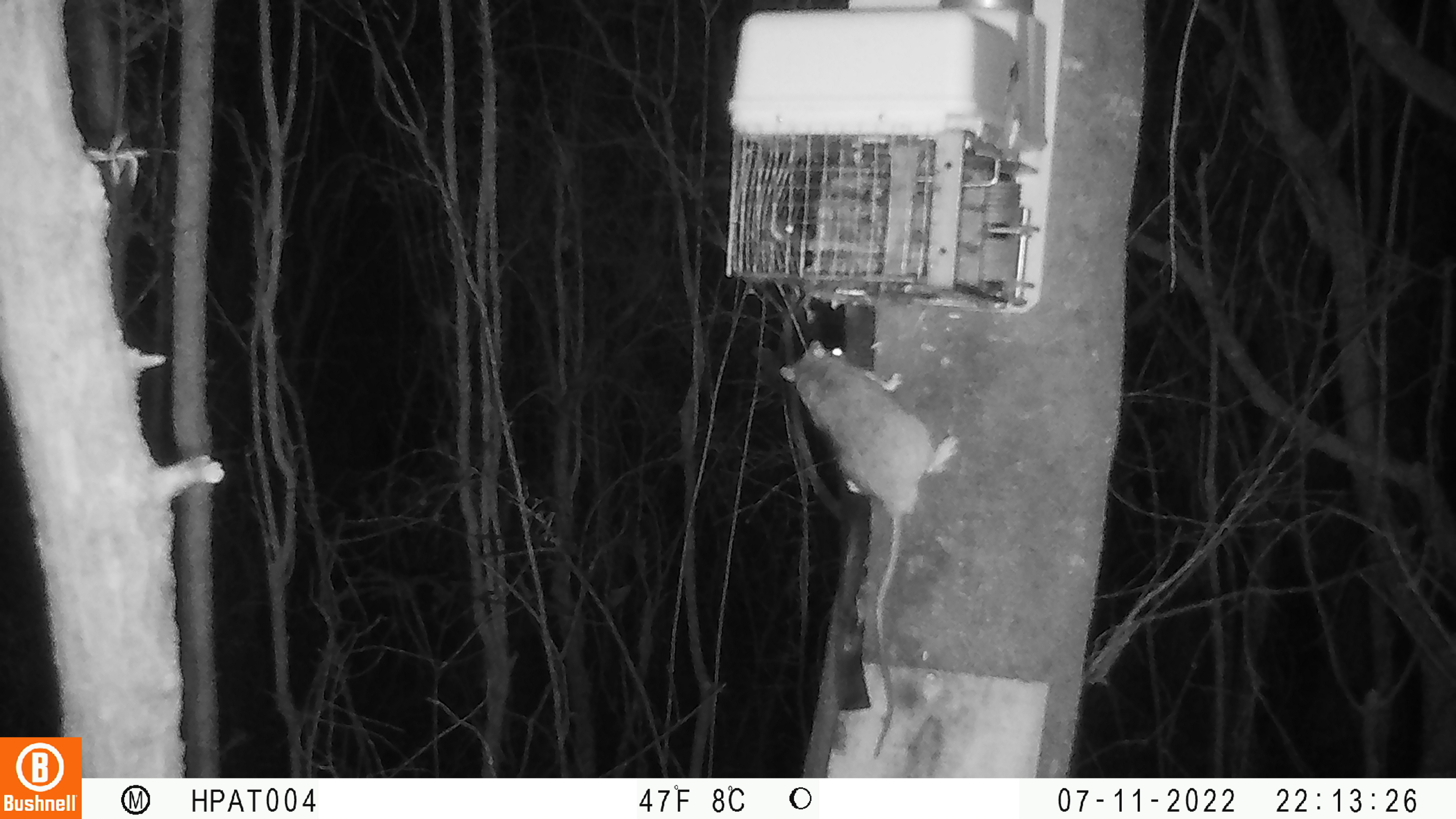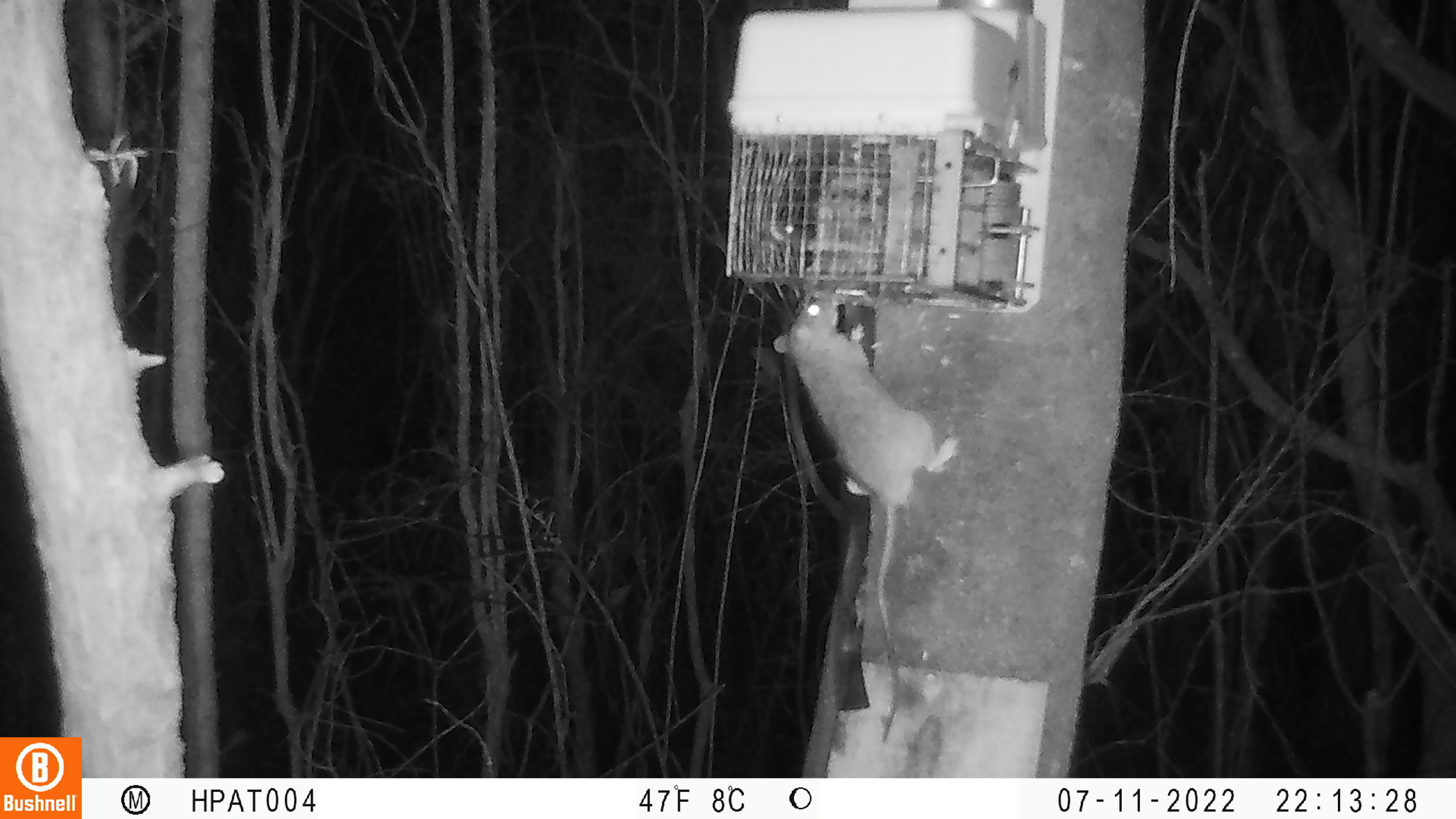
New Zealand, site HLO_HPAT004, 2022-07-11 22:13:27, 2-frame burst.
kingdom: Animalia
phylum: Chordata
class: Mammalia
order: Rodentia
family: Muridae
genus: Rattus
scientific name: Rattus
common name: rat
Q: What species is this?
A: Rat (Rattus).